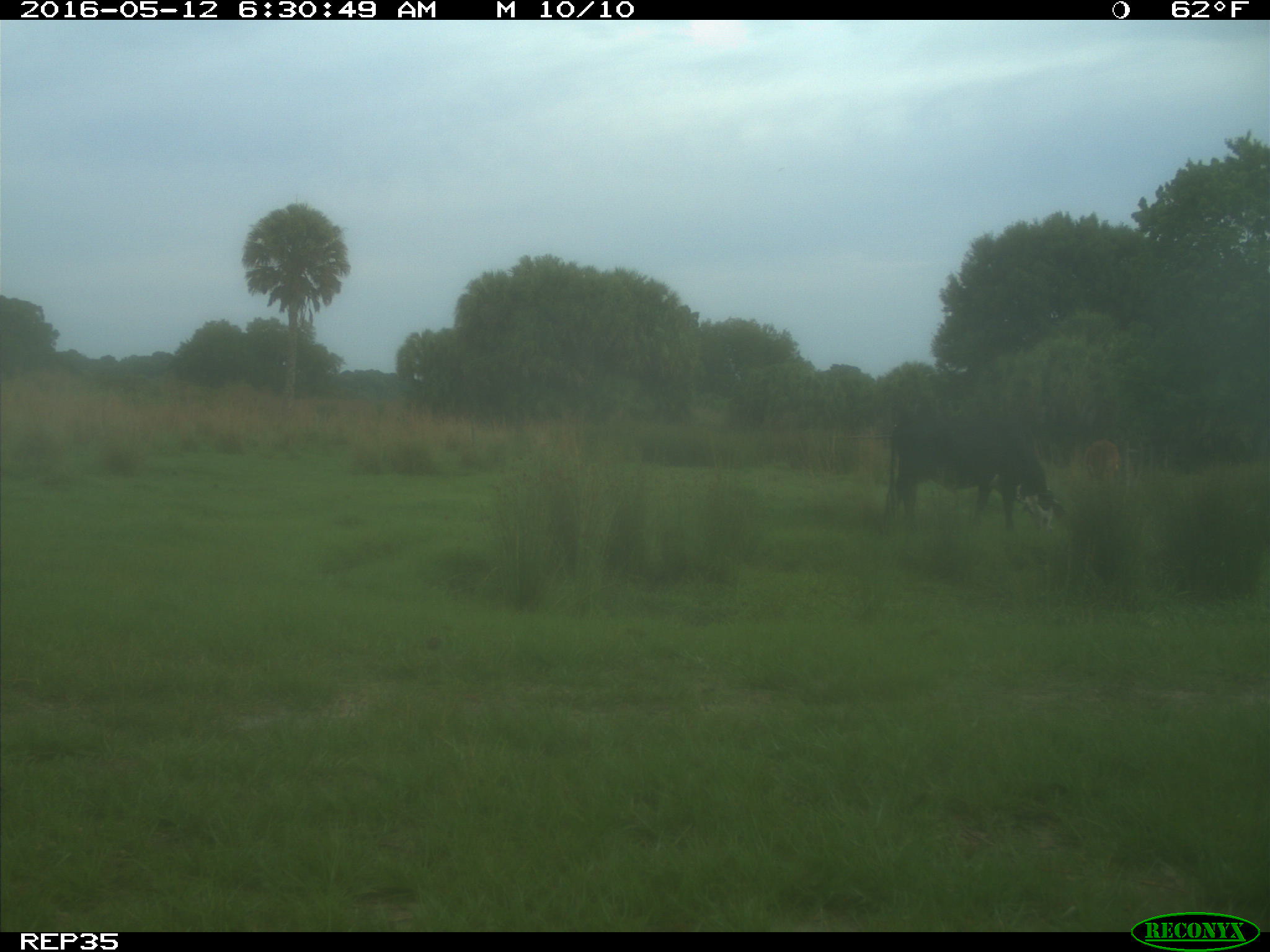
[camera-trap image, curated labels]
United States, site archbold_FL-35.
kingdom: Animalia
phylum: Chordata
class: Mammalia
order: Artiodactyla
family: Bovidae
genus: Bos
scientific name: Bos taurus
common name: domestic cow